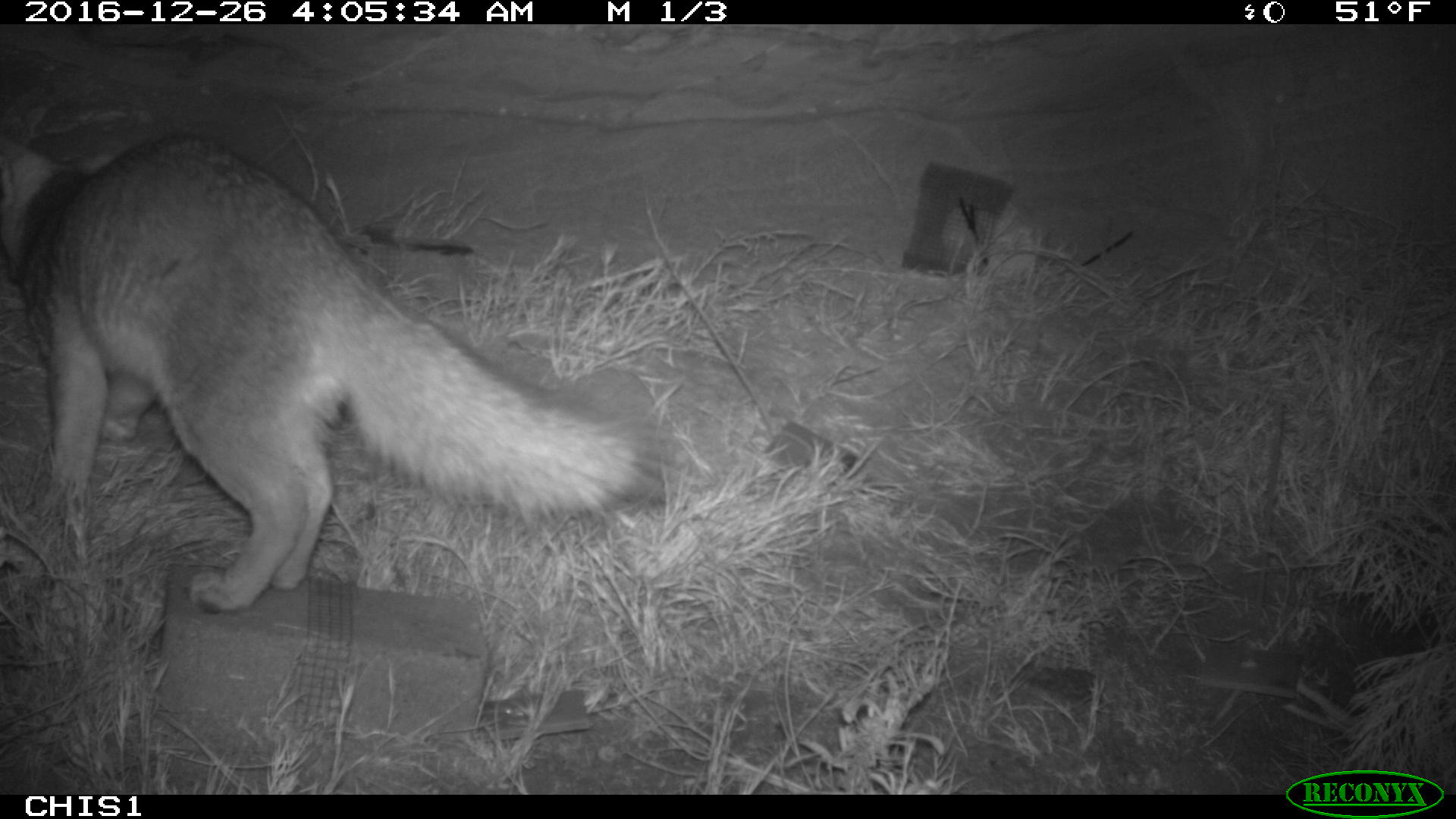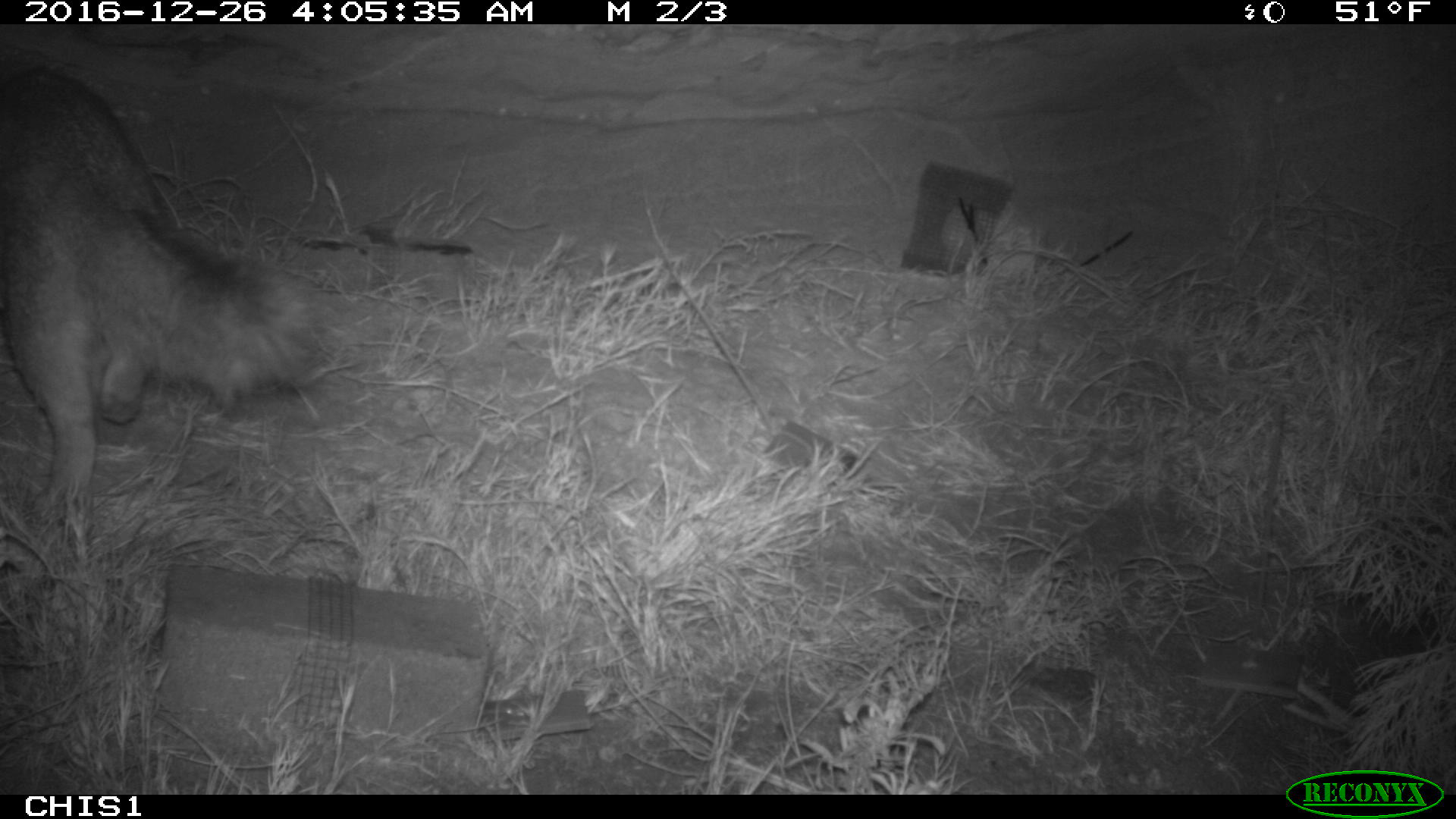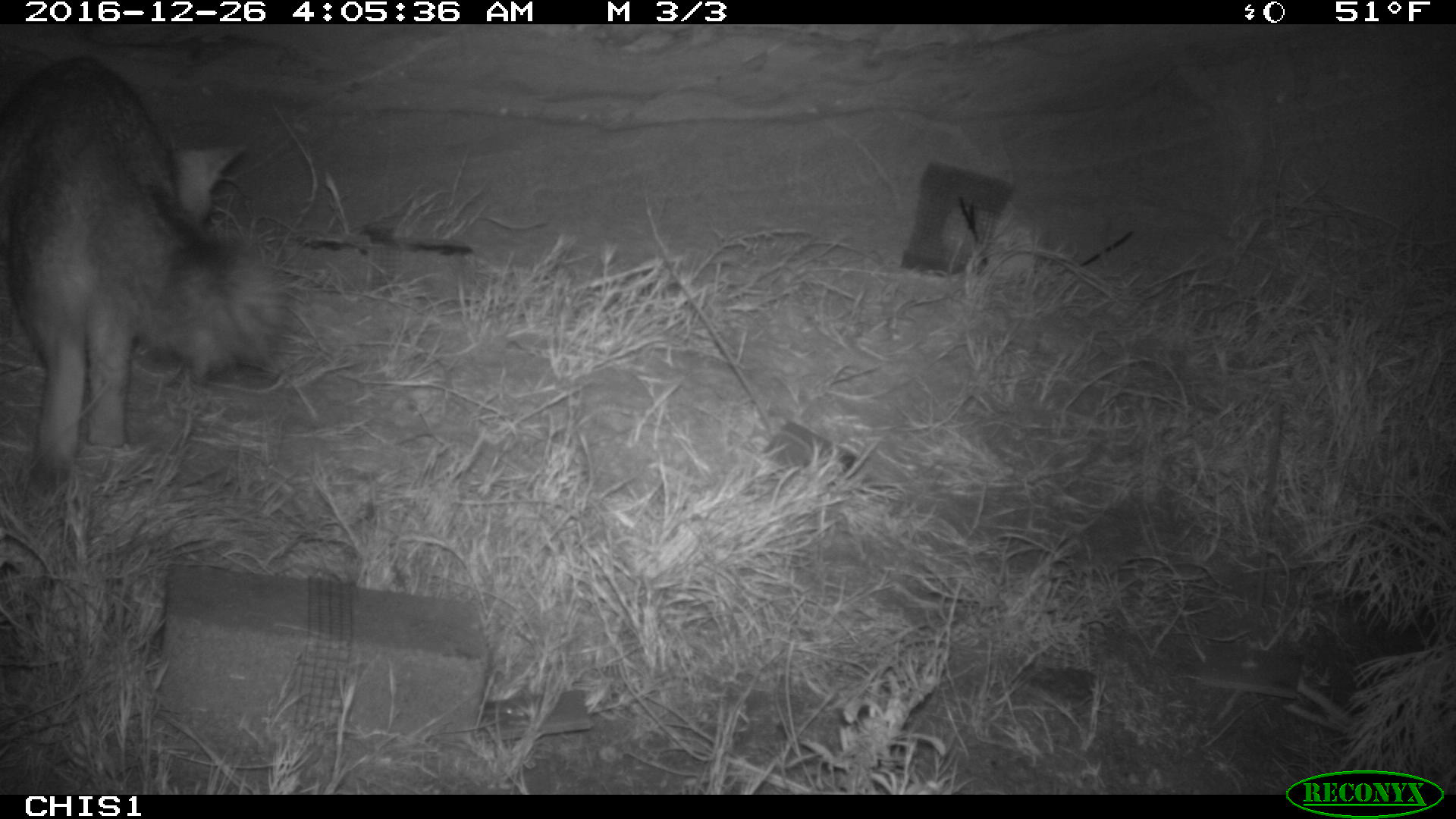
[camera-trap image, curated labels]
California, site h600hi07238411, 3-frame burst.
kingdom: Animalia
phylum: Chordata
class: Mammalia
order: Carnivora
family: Canidae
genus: Urocyon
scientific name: Urocyon littoralis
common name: island fox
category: fox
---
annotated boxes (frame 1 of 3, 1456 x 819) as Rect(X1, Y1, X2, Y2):
fox: Rect(0, 133, 682, 613)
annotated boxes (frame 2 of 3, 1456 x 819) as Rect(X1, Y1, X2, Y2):
fox: Rect(0, 68, 326, 524)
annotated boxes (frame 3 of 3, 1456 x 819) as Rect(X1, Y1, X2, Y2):
fox: Rect(0, 56, 290, 497)